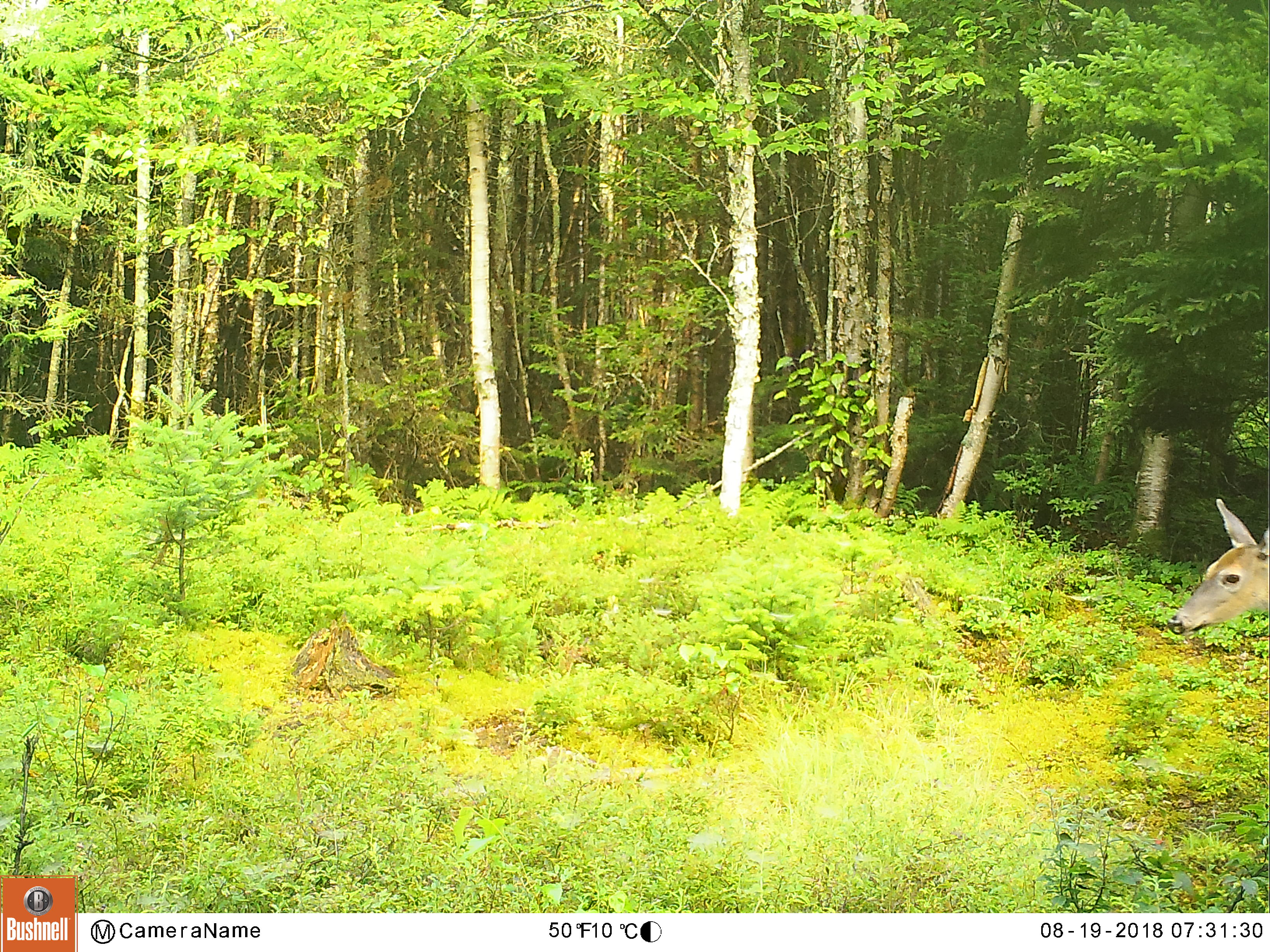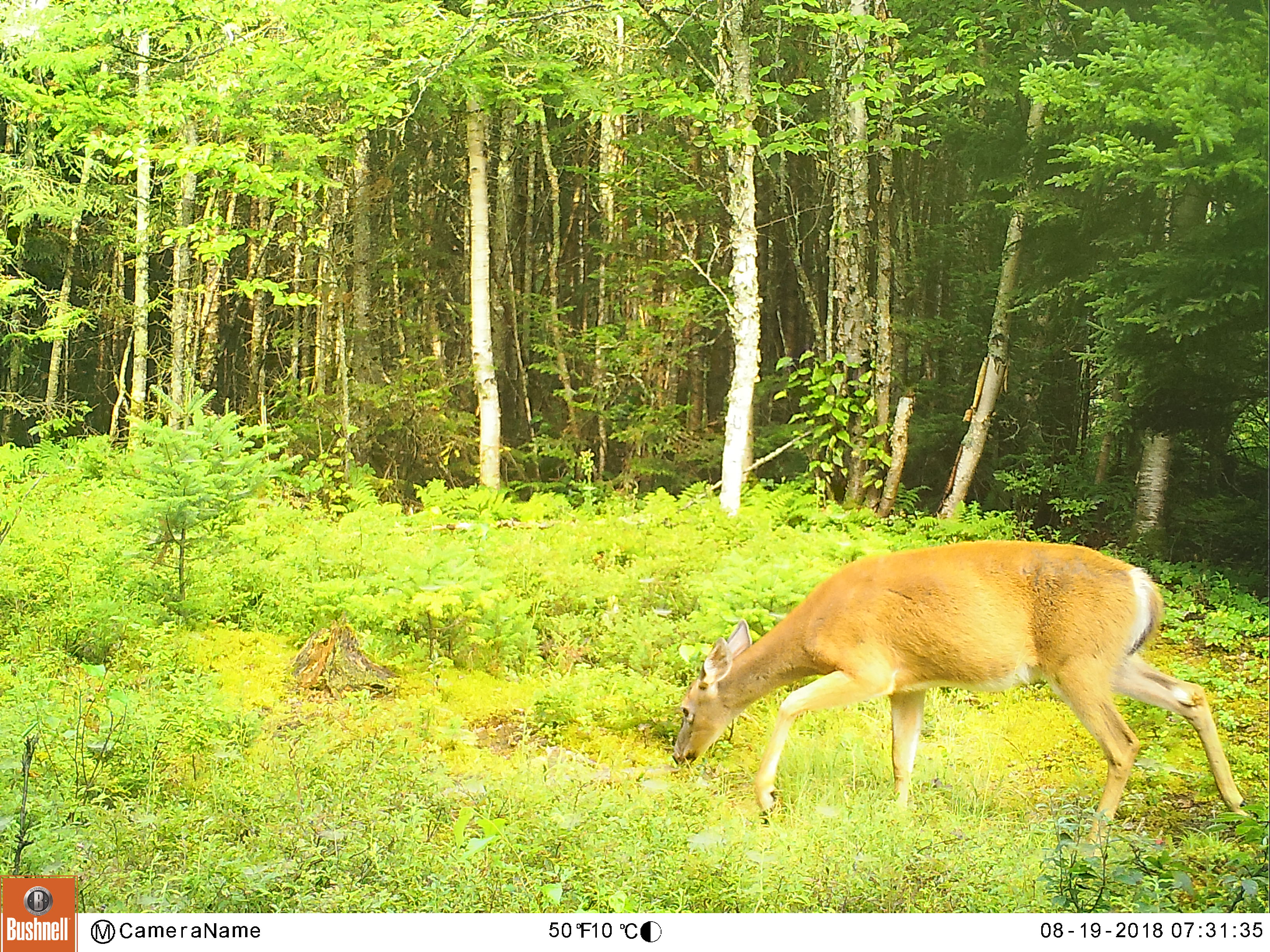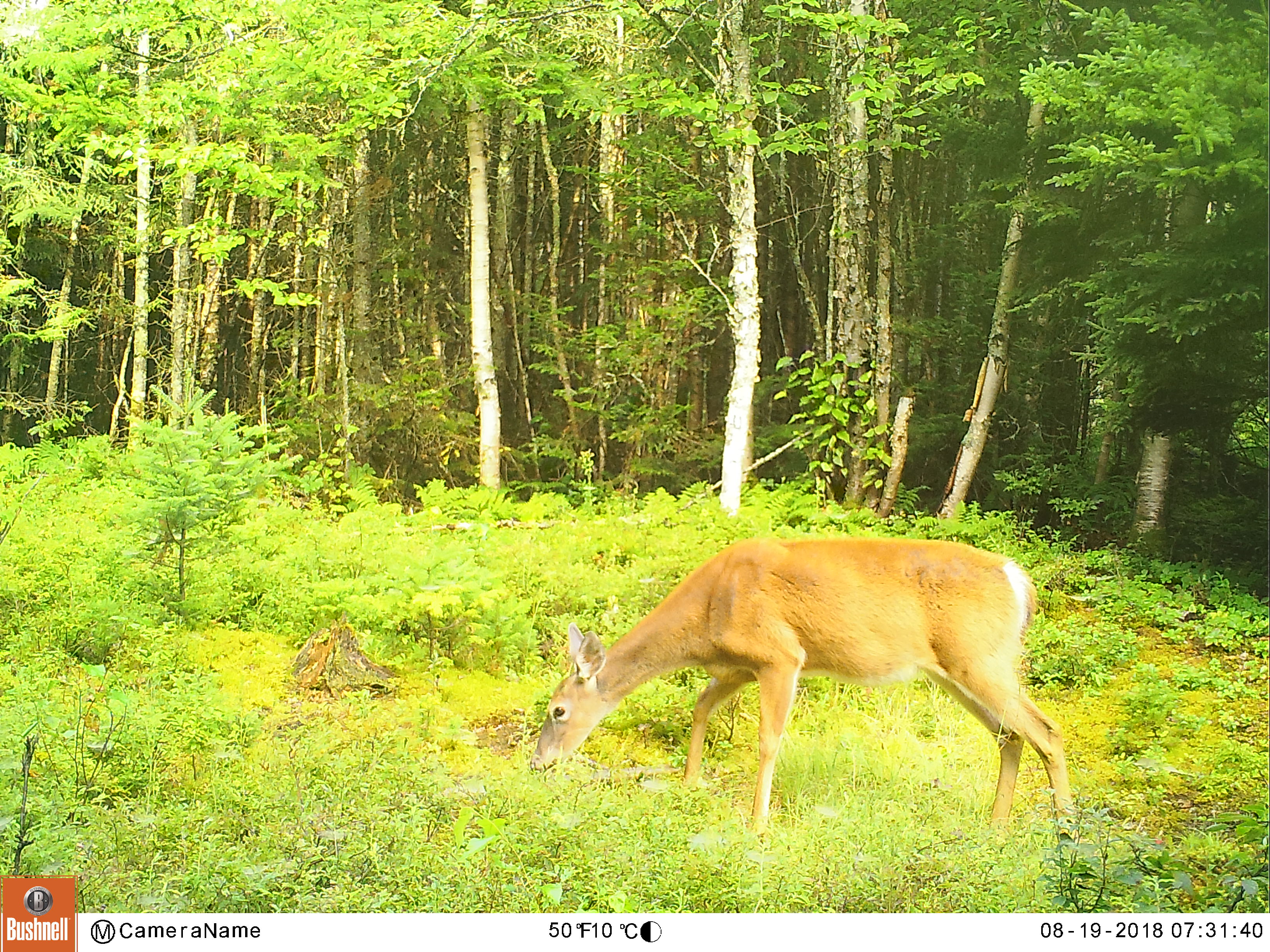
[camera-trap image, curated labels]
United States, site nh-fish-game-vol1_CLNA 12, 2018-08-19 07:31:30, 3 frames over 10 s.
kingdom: Animalia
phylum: Chordata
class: Mammalia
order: Artiodactyla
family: Cervidae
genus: Odocoileus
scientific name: Odocoileus virginianus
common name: white-tailed deer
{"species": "white-tailed deer (Odocoileus virginianus)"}